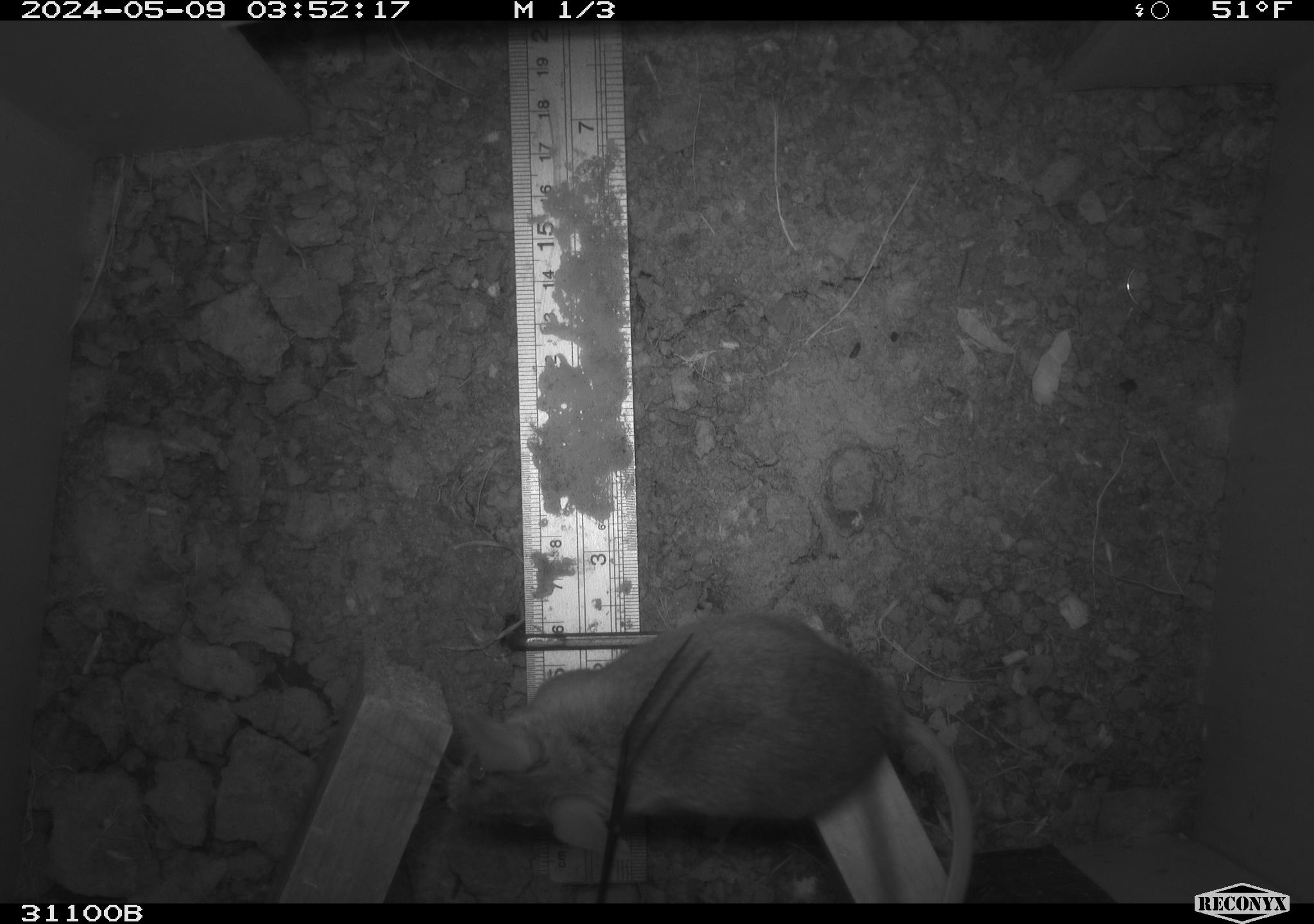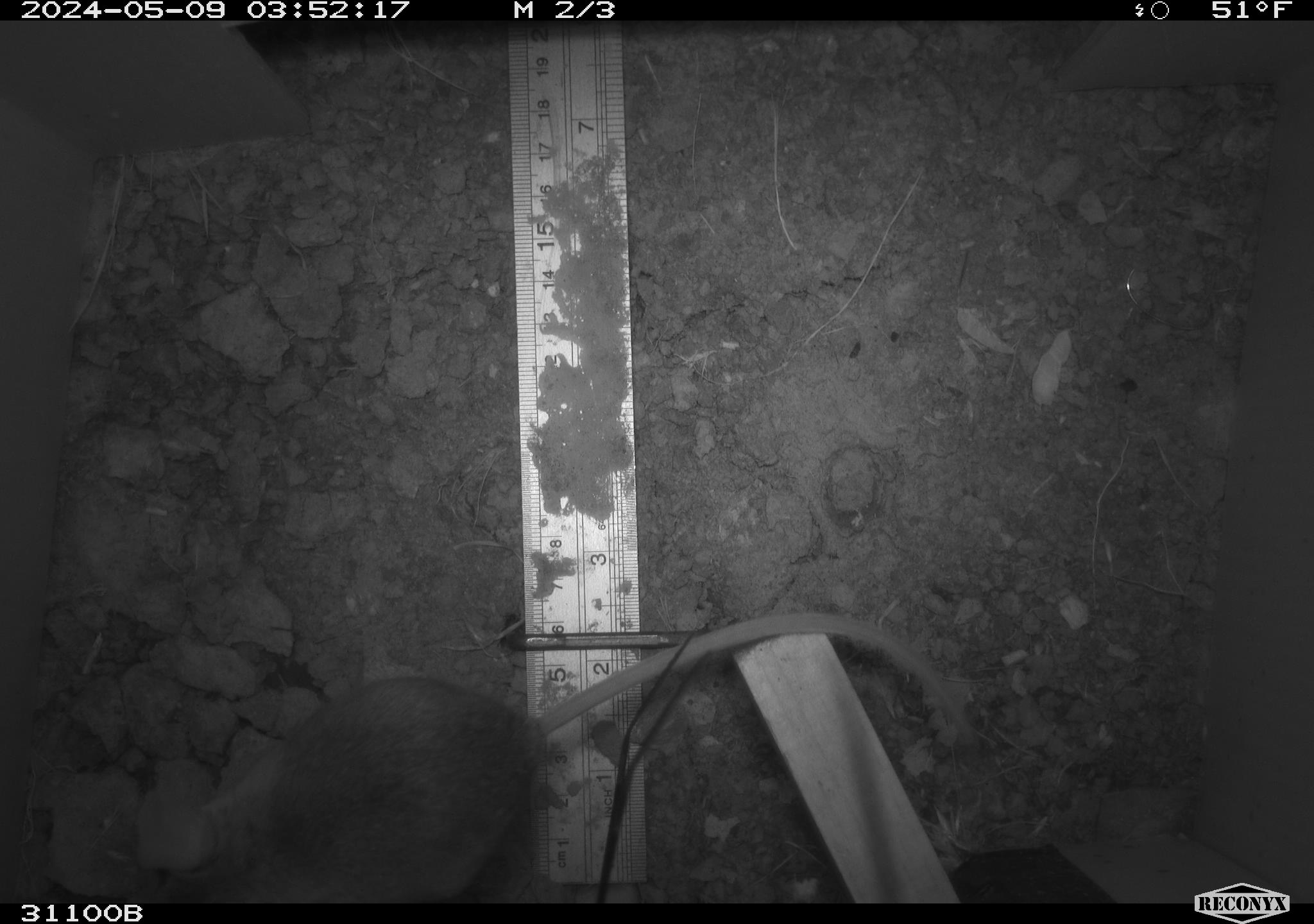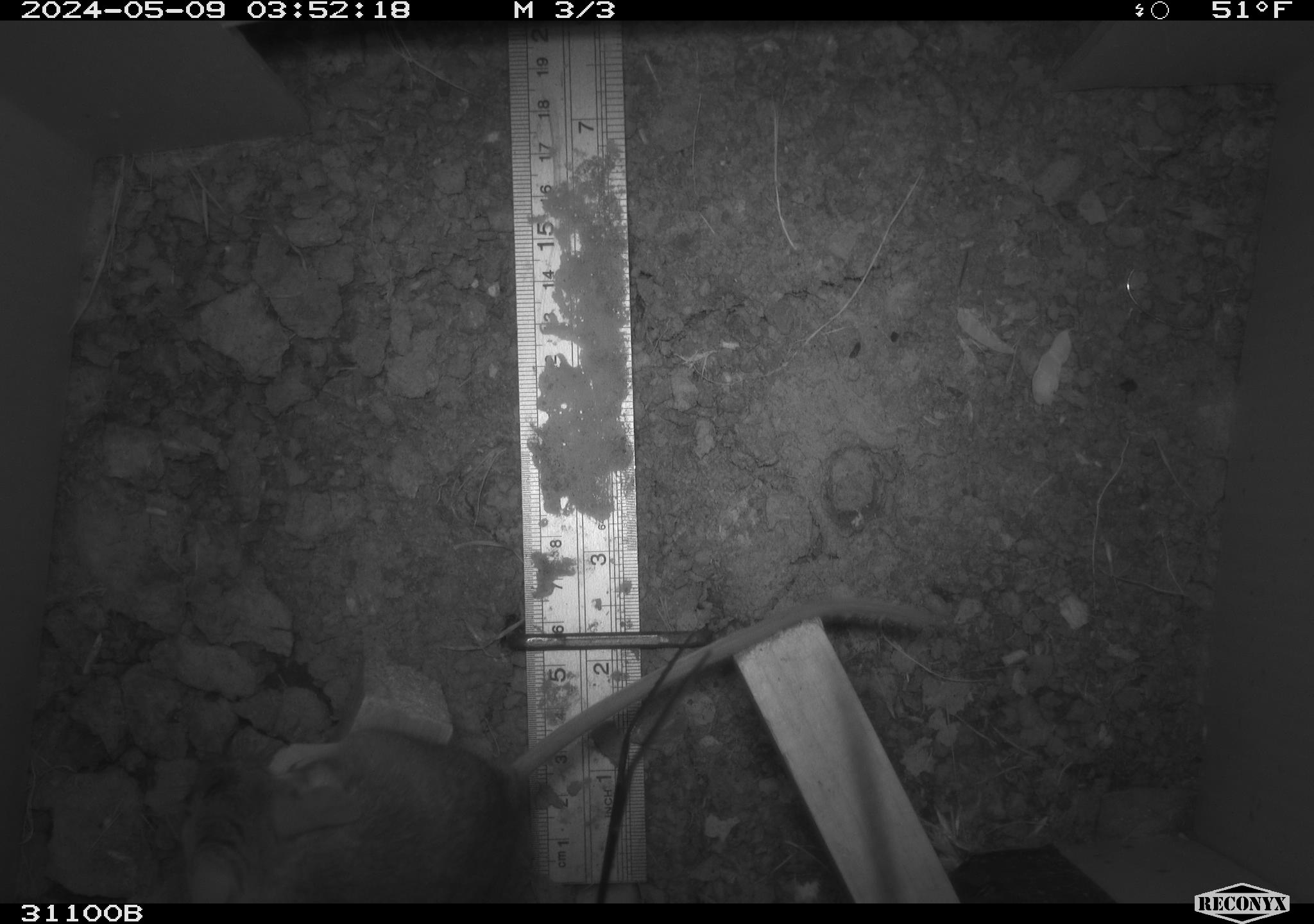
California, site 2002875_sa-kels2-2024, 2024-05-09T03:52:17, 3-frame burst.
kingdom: Animalia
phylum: Chordata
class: Mammalia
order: Rodentia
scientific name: Rodentia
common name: rodent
Rodent (Rodentia).